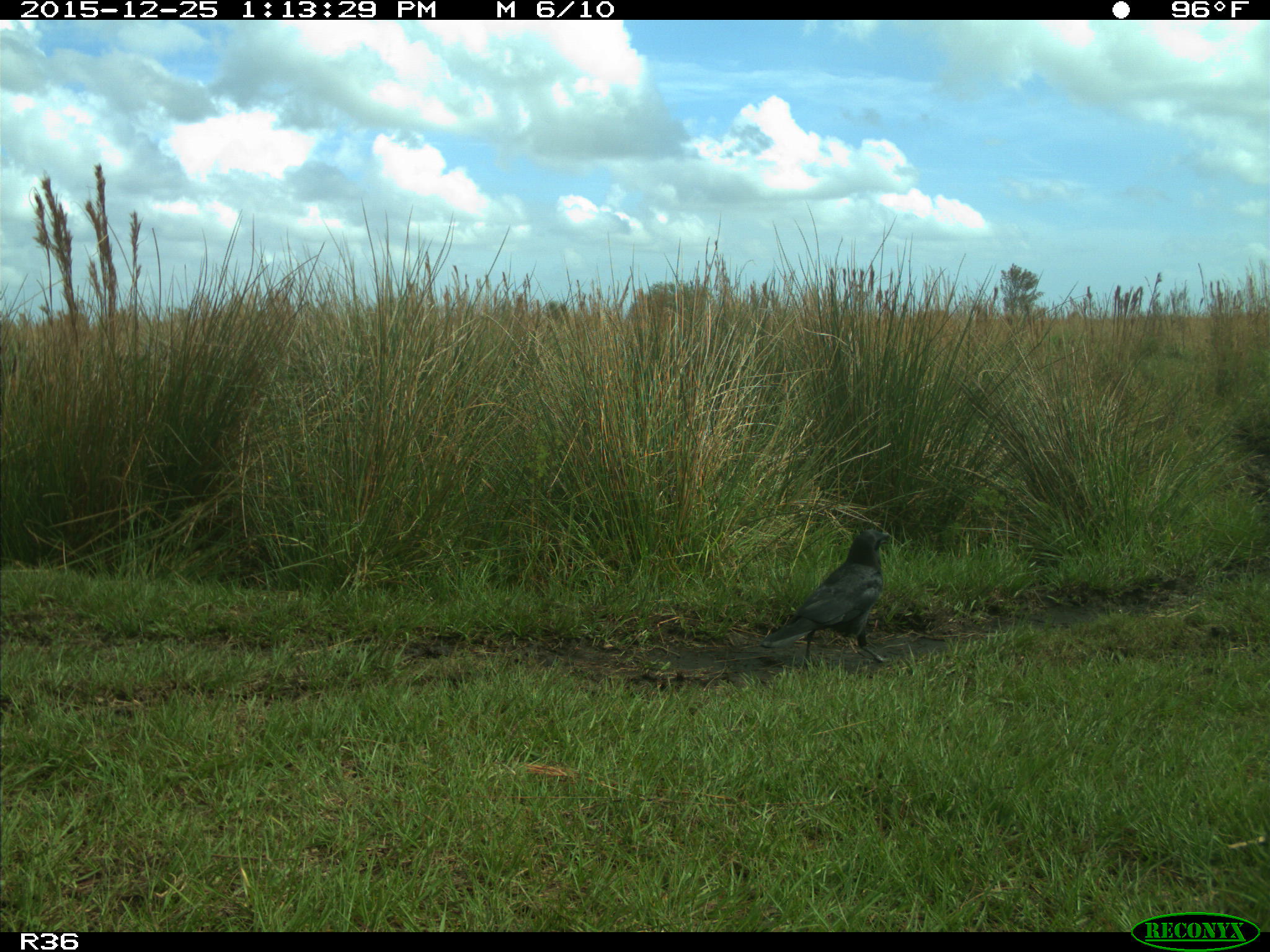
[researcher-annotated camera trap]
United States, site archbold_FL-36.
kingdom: Animalia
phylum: Chordata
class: Aves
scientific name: Aves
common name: birds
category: unidentified bird